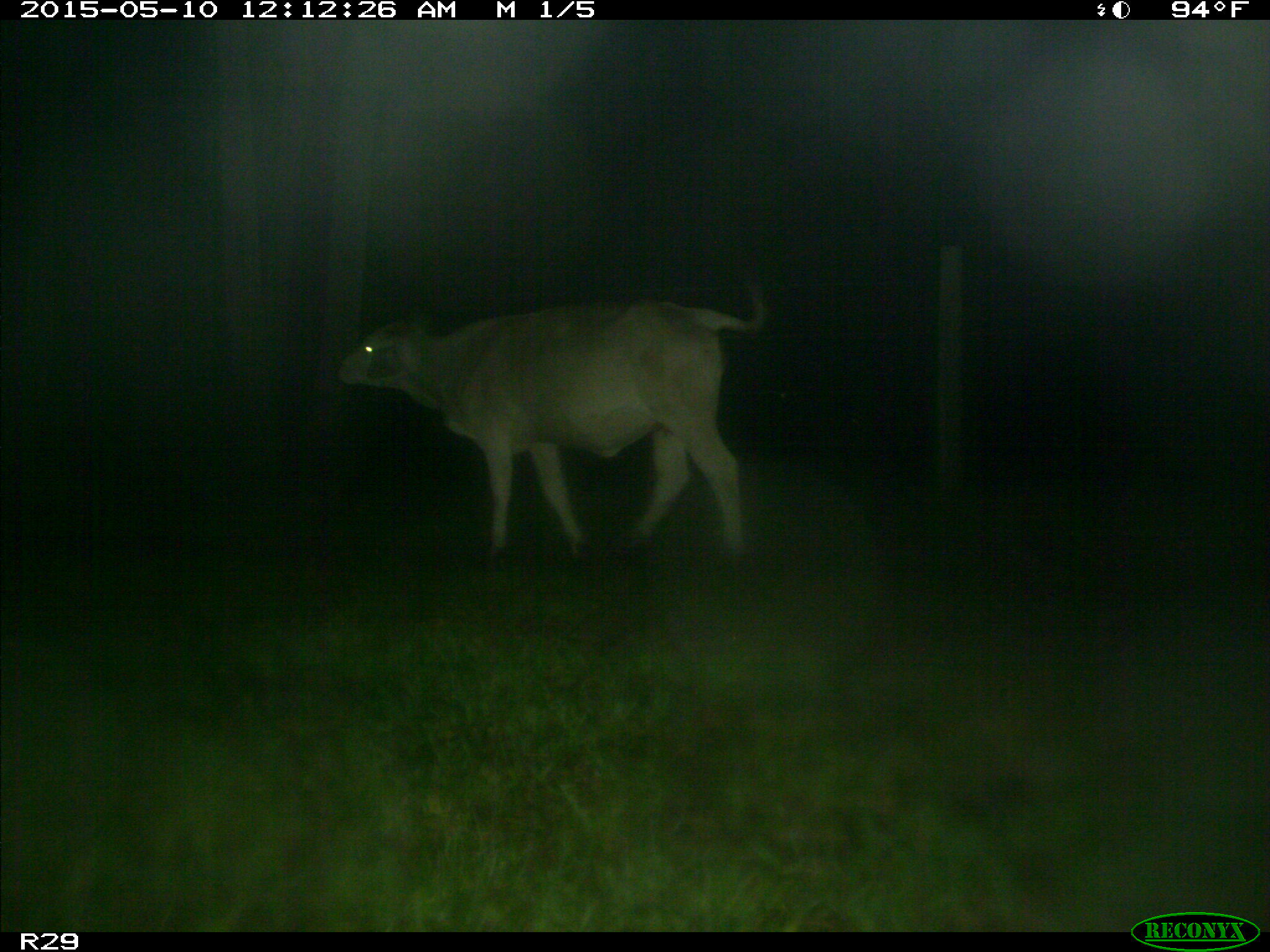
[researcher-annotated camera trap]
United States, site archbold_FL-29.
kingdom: Animalia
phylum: Chordata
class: Mammalia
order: Artiodactyla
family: Bovidae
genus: Bos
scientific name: Bos taurus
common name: domestic cow